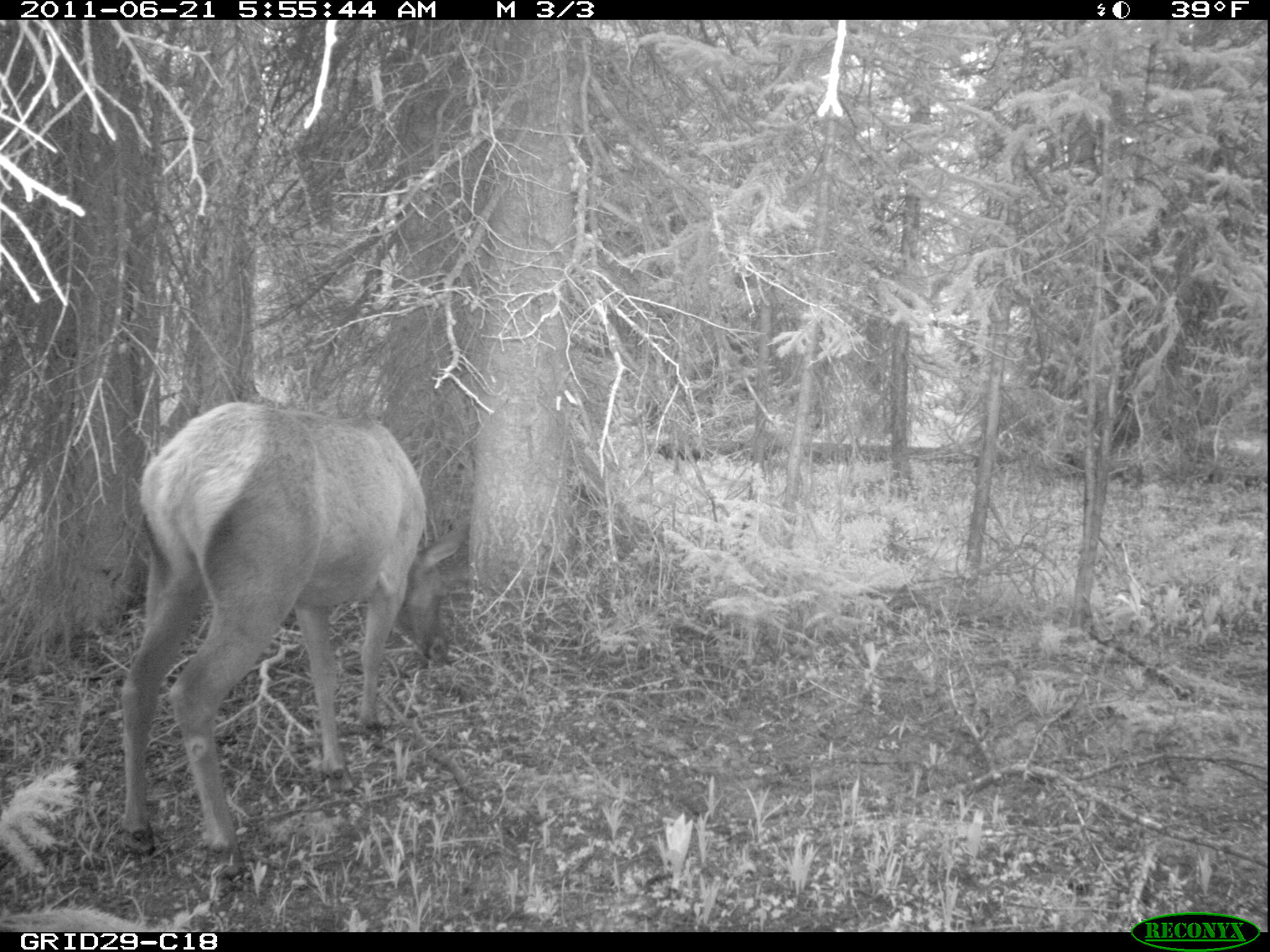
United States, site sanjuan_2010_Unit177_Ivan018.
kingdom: Animalia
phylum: Chordata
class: Mammalia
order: Artiodactyla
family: Cervidae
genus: Cervus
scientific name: Cervus elaphus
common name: red deer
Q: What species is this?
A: Cervus elaphus (red deer).